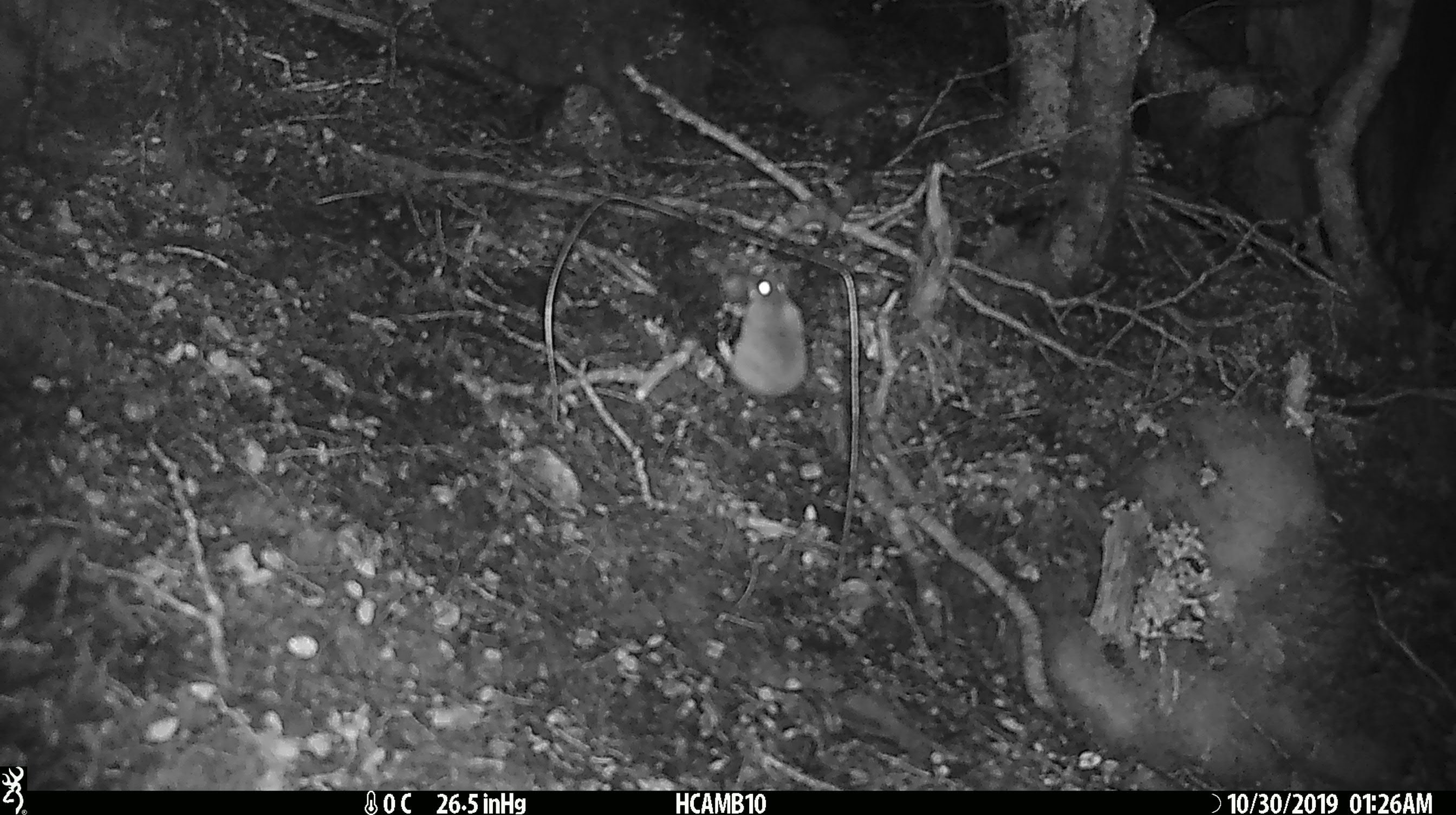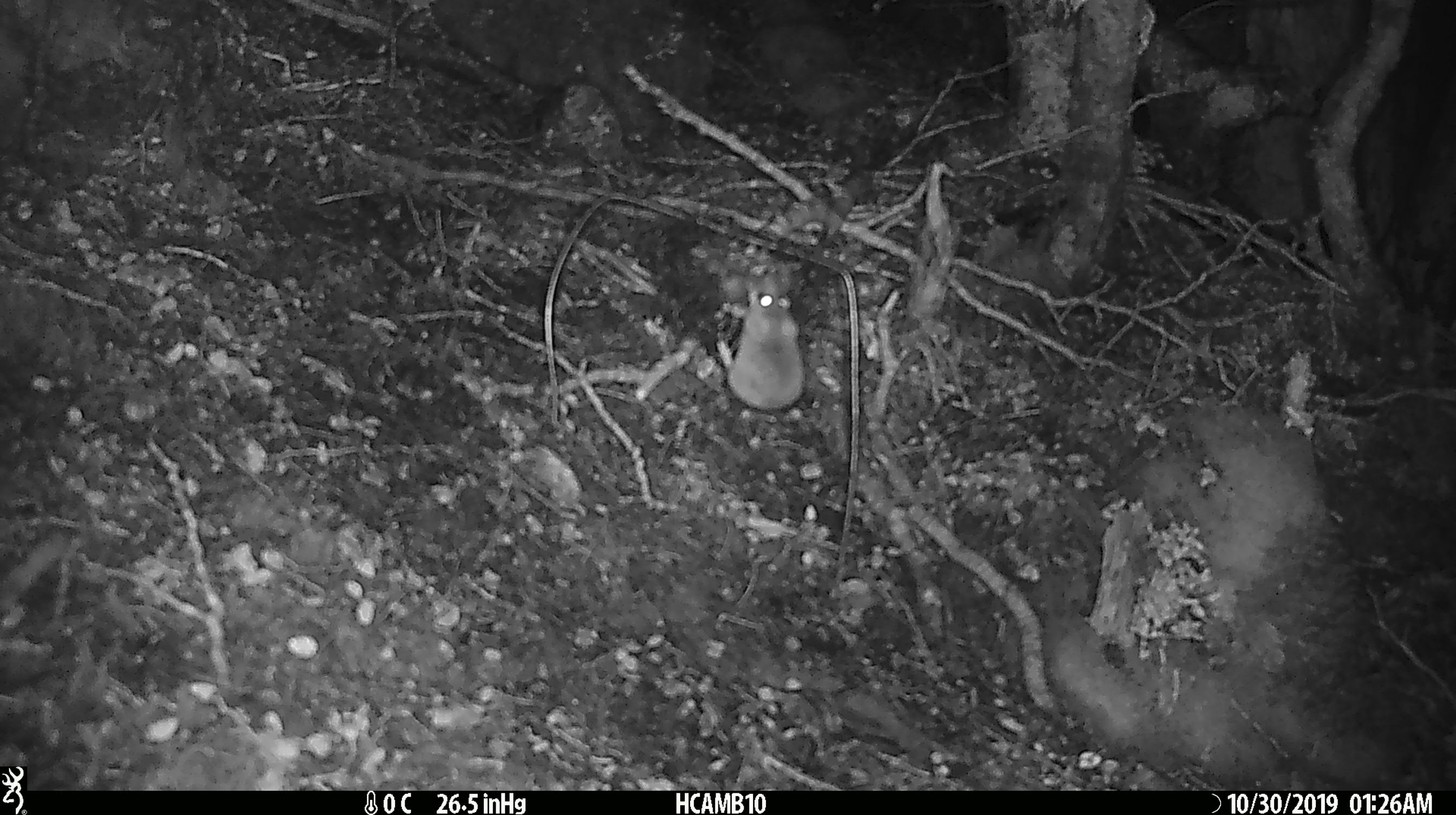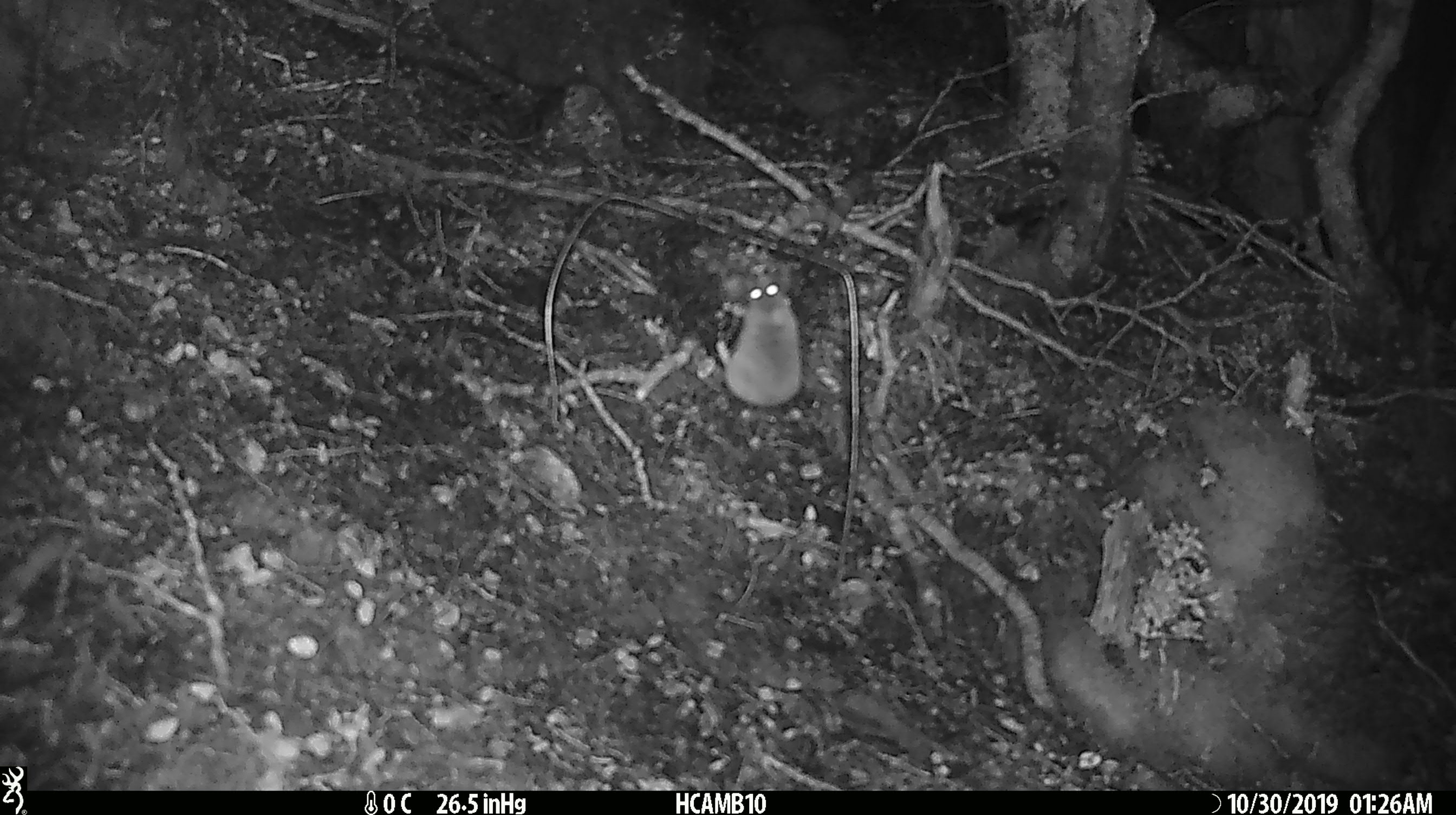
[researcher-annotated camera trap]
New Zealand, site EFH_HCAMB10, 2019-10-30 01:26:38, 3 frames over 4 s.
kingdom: Animalia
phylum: Chordata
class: Mammalia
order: Rodentia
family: Muridae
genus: Mus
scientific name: Mus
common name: mouse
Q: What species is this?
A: Mouse (Mus).